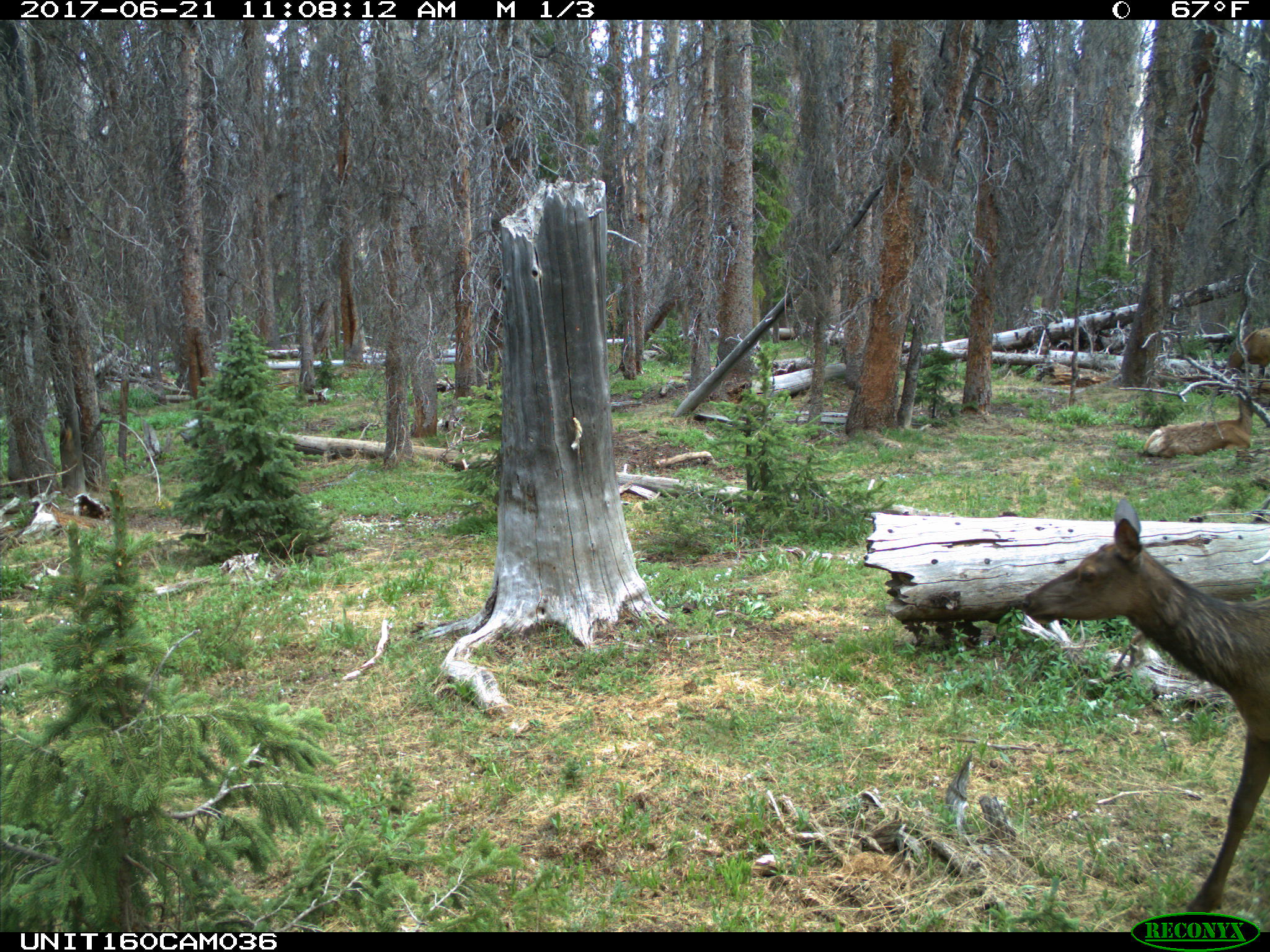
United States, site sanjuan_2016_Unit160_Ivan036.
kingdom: Animalia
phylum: Chordata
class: Mammalia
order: Artiodactyla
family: Cervidae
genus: Cervus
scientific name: Cervus elaphus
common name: red deer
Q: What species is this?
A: Cervus elaphus (red deer).